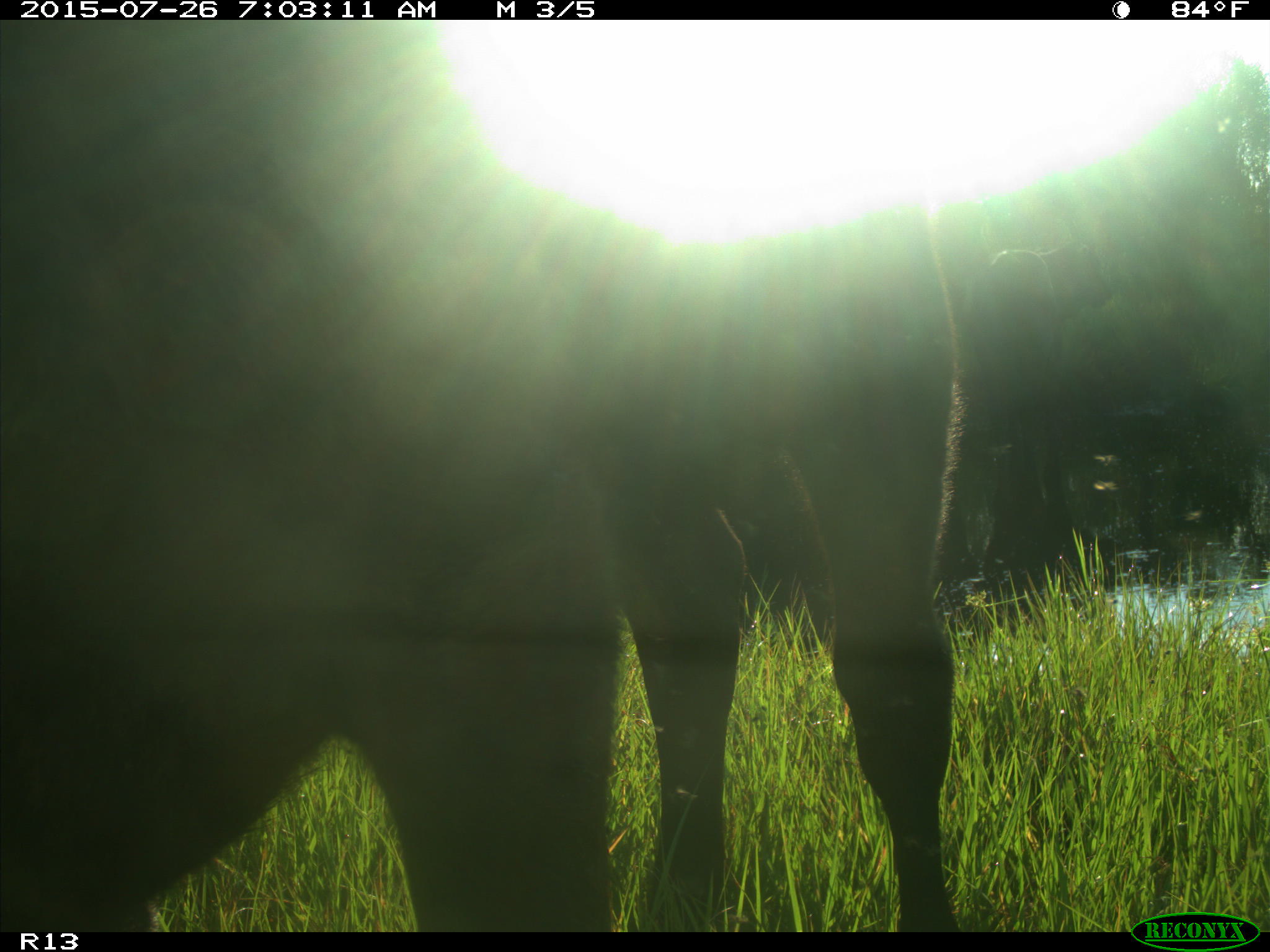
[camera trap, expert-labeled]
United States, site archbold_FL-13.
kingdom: Animalia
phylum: Chordata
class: Mammalia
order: Artiodactyla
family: Bovidae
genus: Bos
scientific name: Bos taurus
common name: domestic cow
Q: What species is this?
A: Bos taurus (domestic cow).